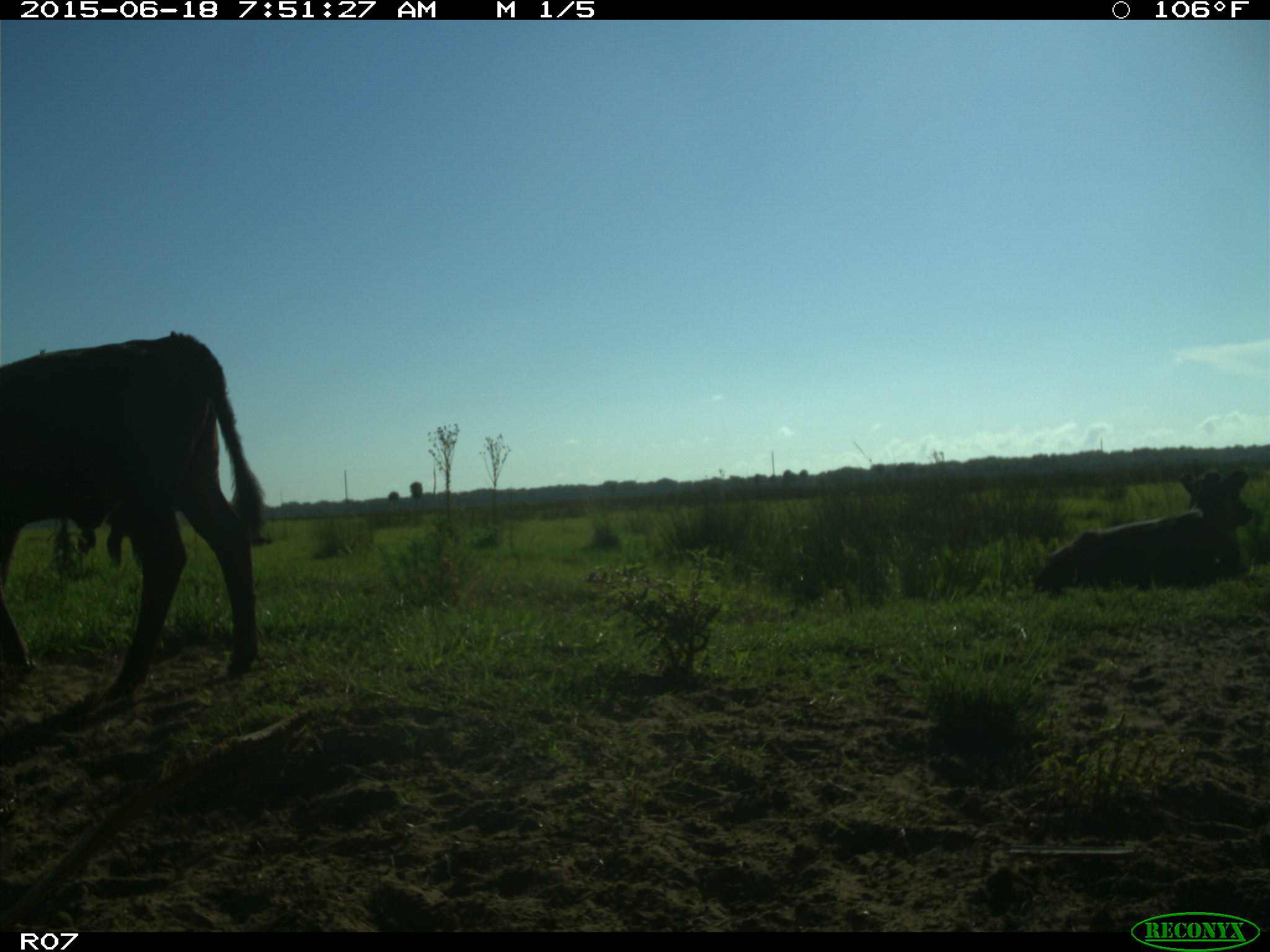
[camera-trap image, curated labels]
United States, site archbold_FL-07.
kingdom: Animalia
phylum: Chordata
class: Mammalia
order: Artiodactyla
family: Bovidae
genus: Bos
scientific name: Bos taurus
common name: domestic cow